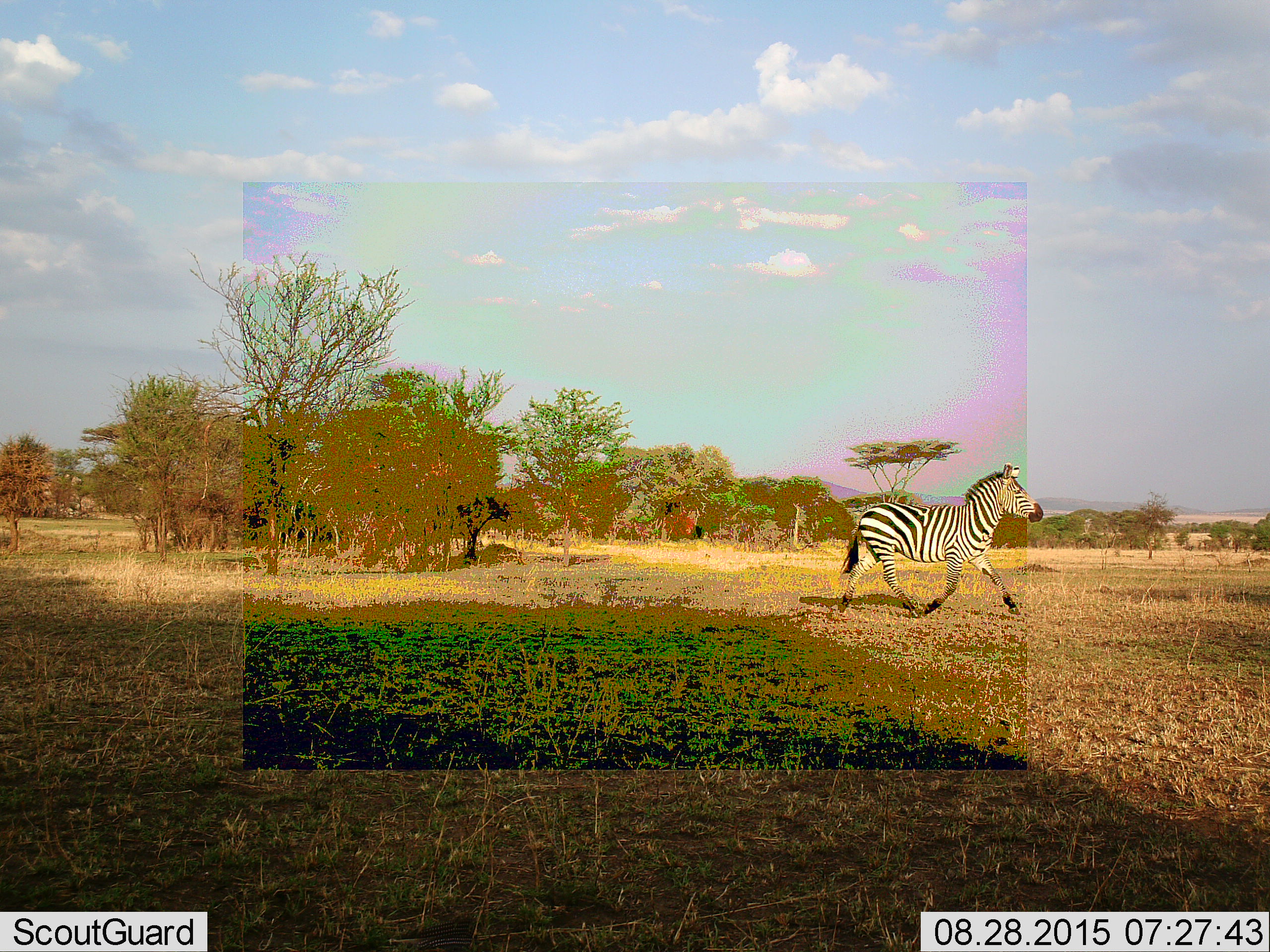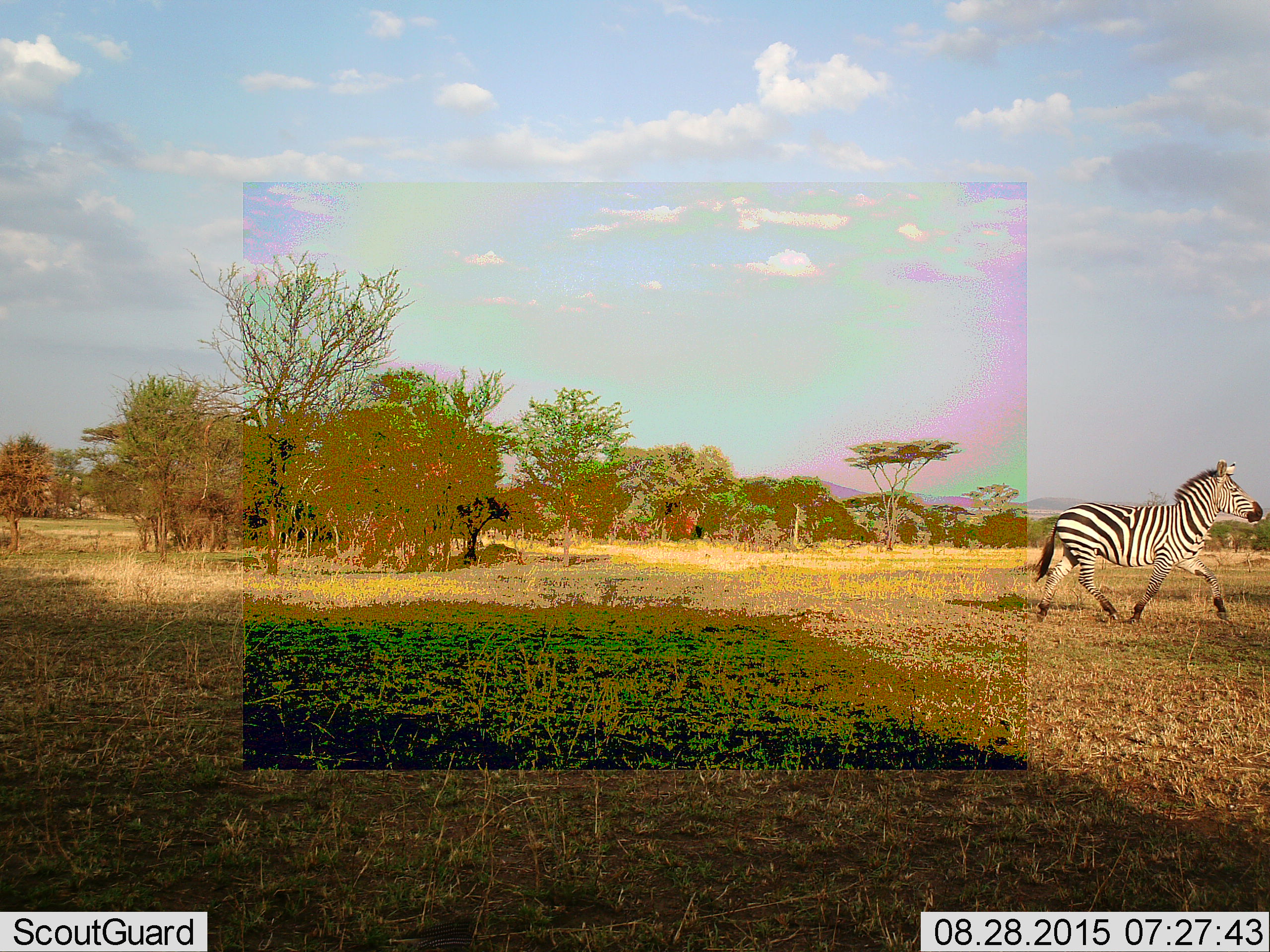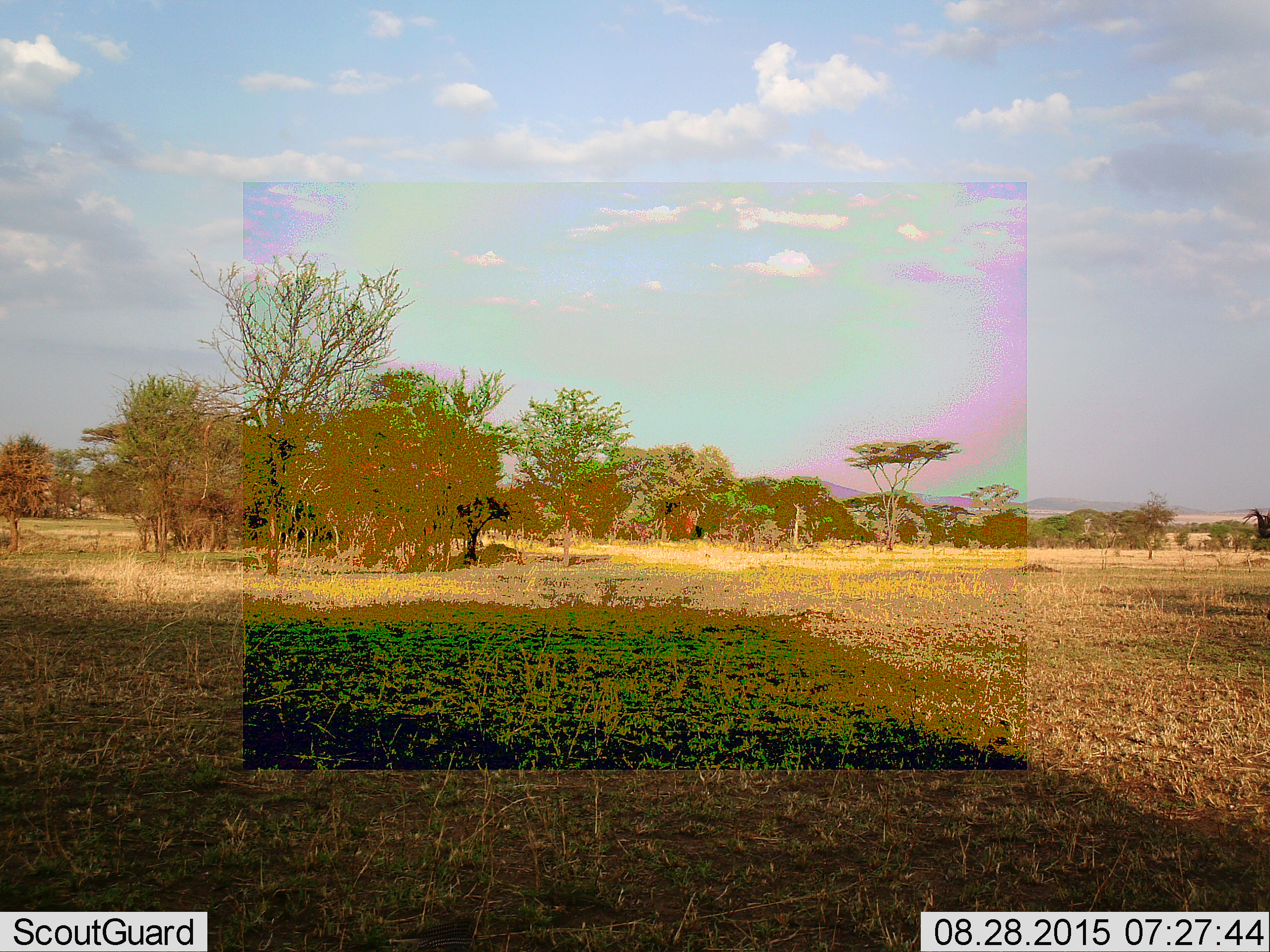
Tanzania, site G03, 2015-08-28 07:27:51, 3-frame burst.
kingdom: Animalia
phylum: Chordata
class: Mammalia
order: Perissodactyla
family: Equidae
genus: Equus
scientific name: Equus quagga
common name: plains zebra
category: zebra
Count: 1.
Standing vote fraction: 6%.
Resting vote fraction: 0%.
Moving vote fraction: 100%.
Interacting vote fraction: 0%.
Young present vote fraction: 0%.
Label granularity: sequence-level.